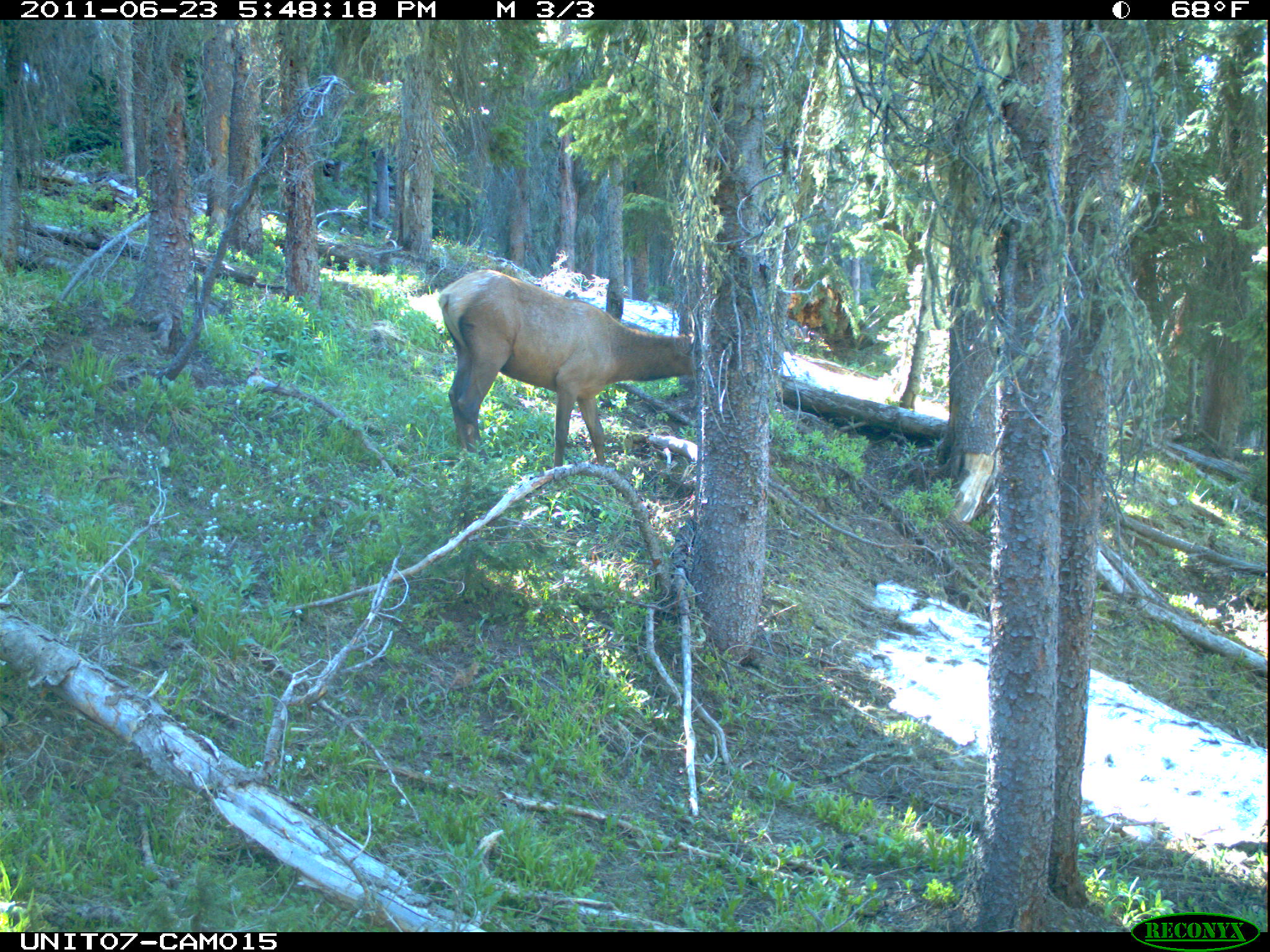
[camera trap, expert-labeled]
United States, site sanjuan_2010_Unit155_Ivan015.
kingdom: Animalia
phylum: Chordata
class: Mammalia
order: Artiodactyla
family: Cervidae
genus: Cervus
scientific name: Cervus elaphus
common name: red deer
Cervus elaphus (red deer).